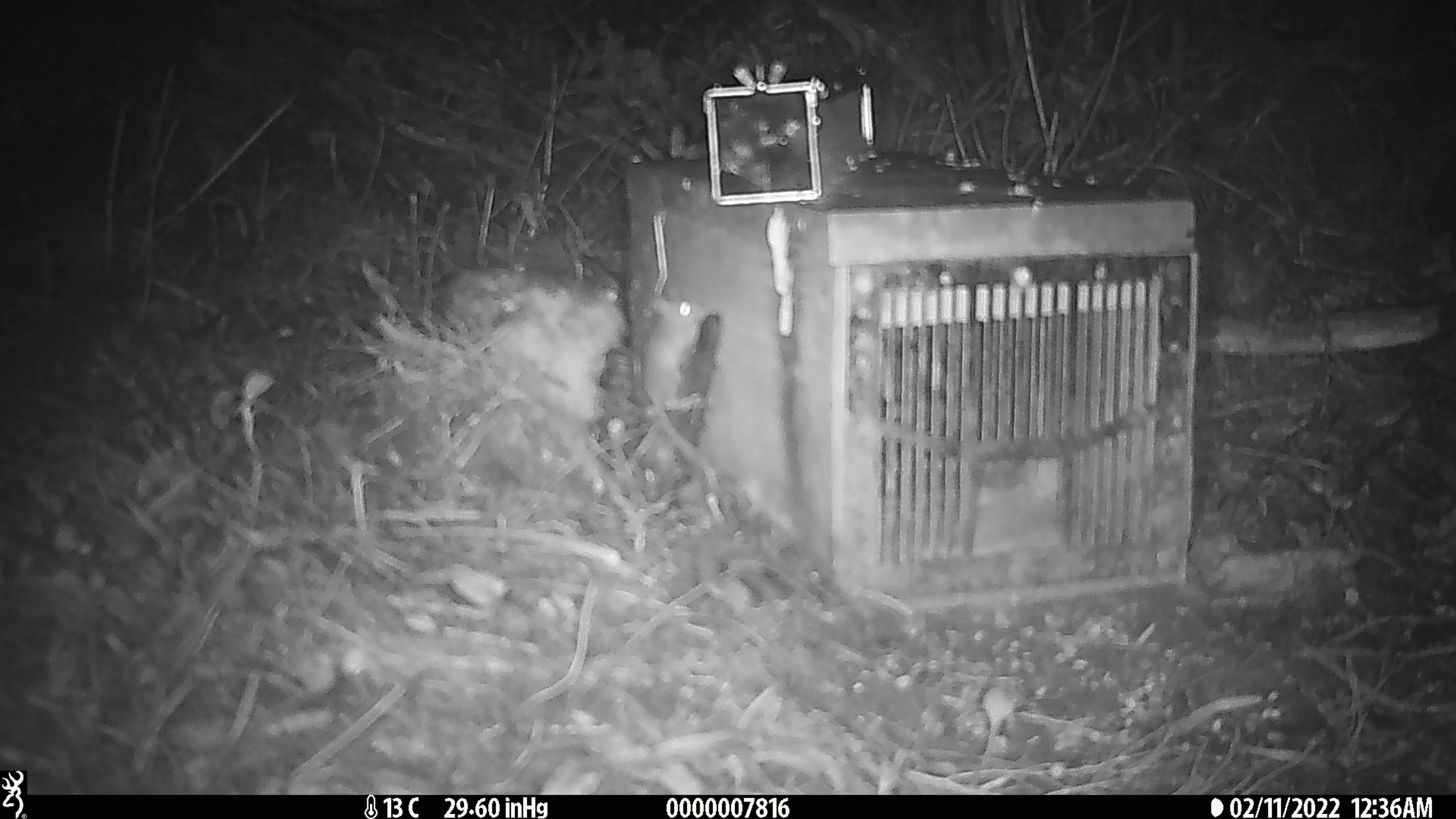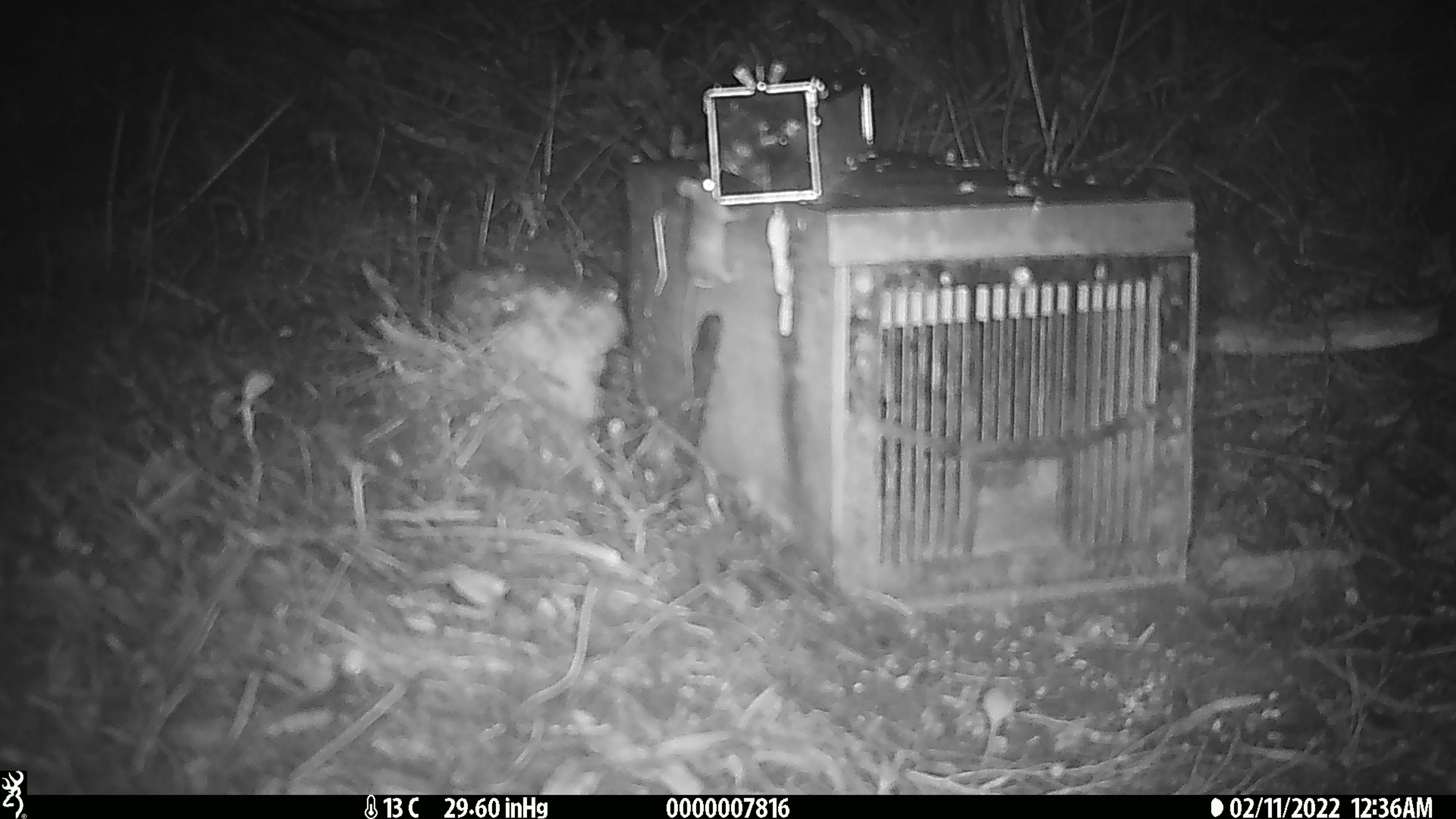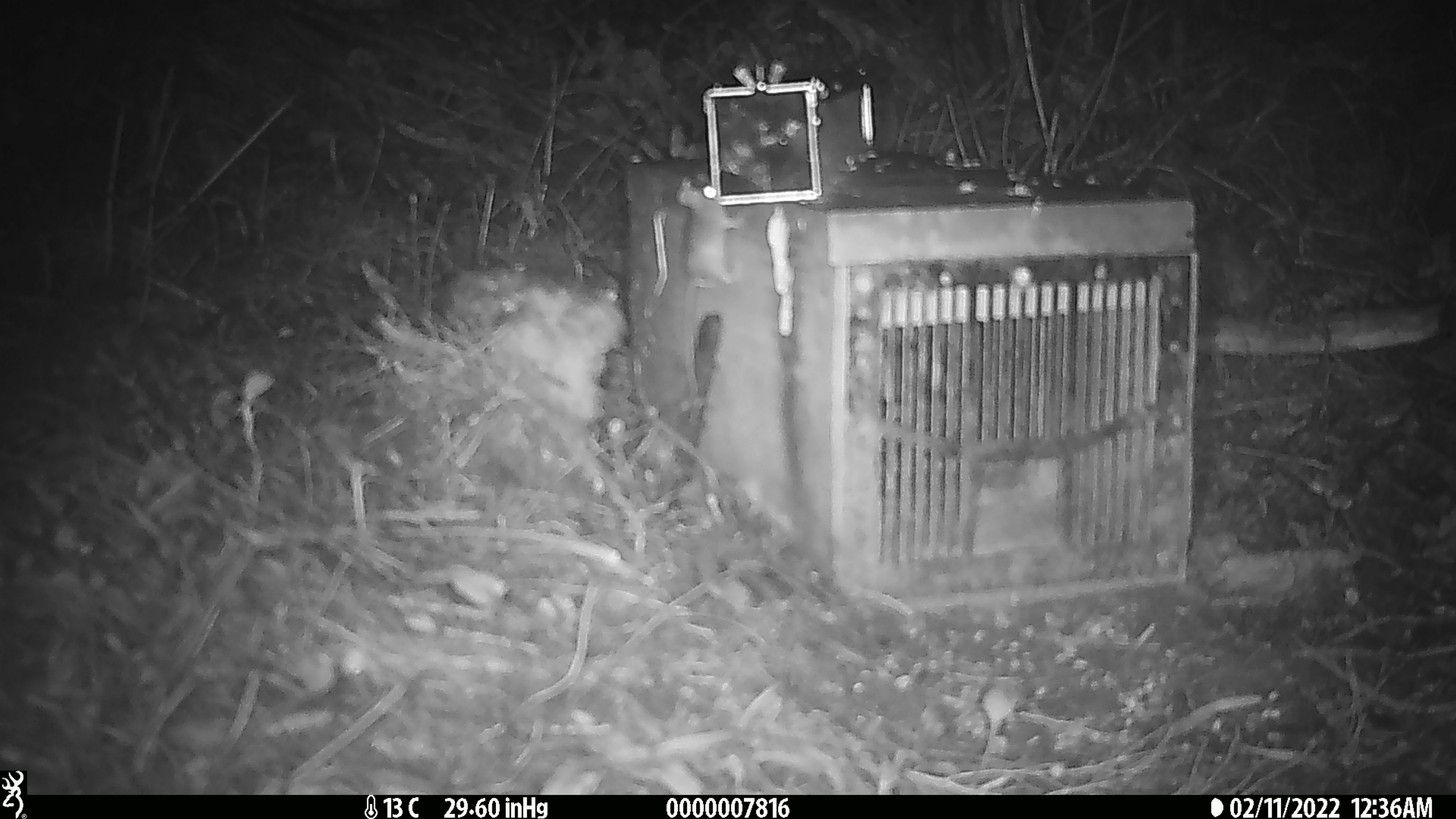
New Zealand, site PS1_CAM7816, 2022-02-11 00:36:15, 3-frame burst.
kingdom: Animalia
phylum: Chordata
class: Mammalia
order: Rodentia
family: Muridae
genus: Mus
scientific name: Mus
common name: mouse